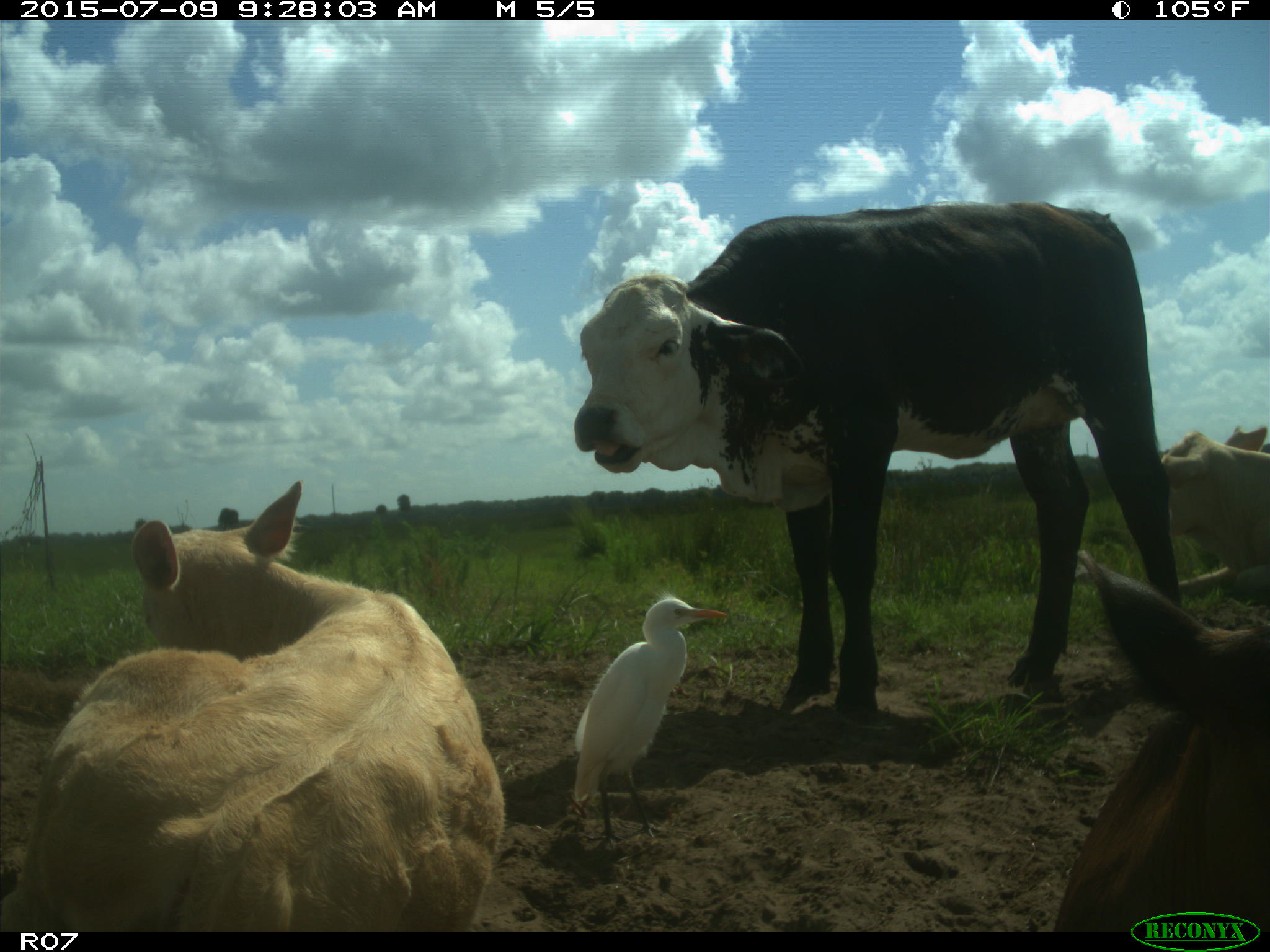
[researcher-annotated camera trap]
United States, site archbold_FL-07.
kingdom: Animalia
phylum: Chordata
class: Mammalia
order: Artiodactyla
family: Bovidae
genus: Bos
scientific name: Bos taurus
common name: domestic cow